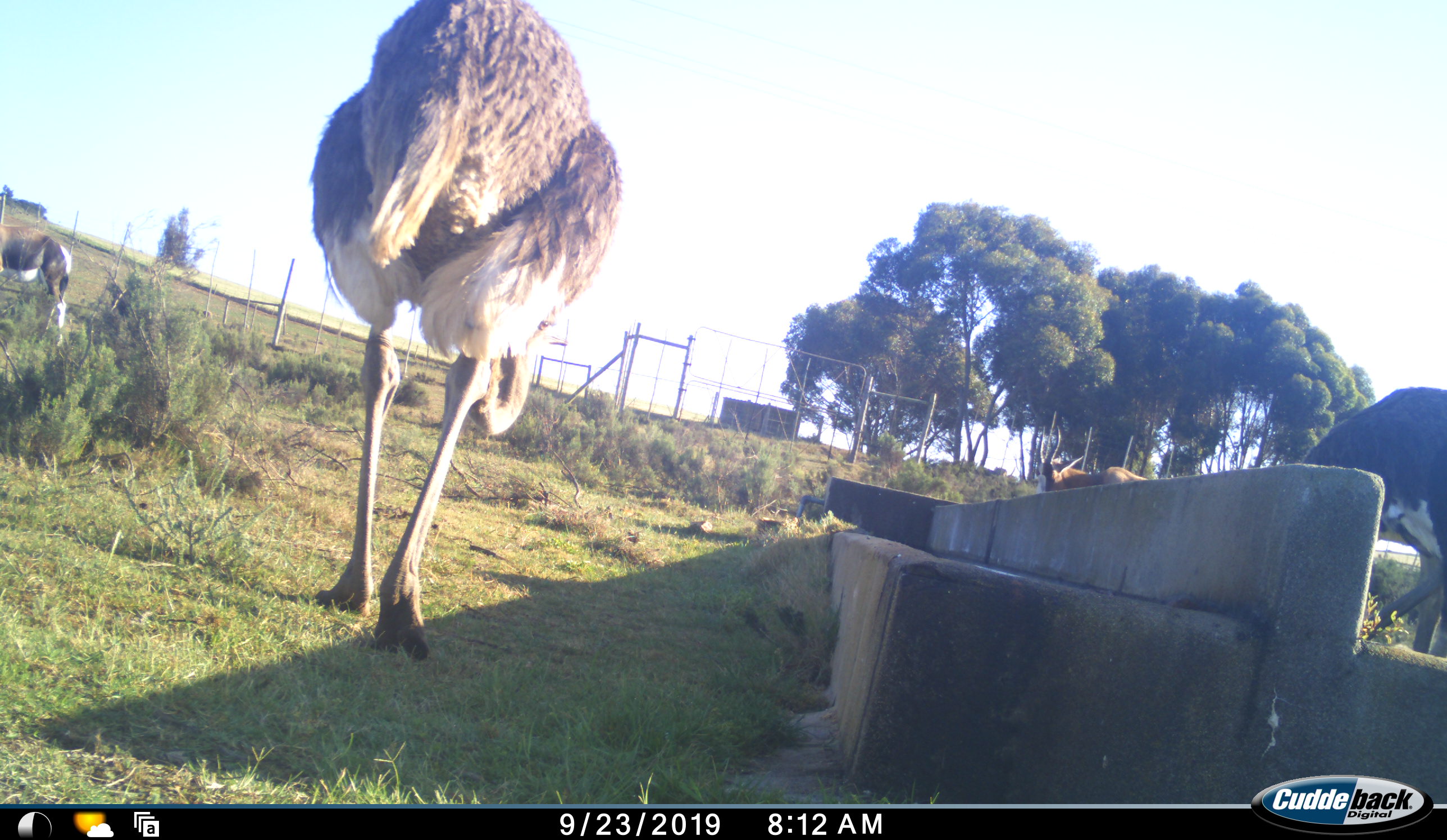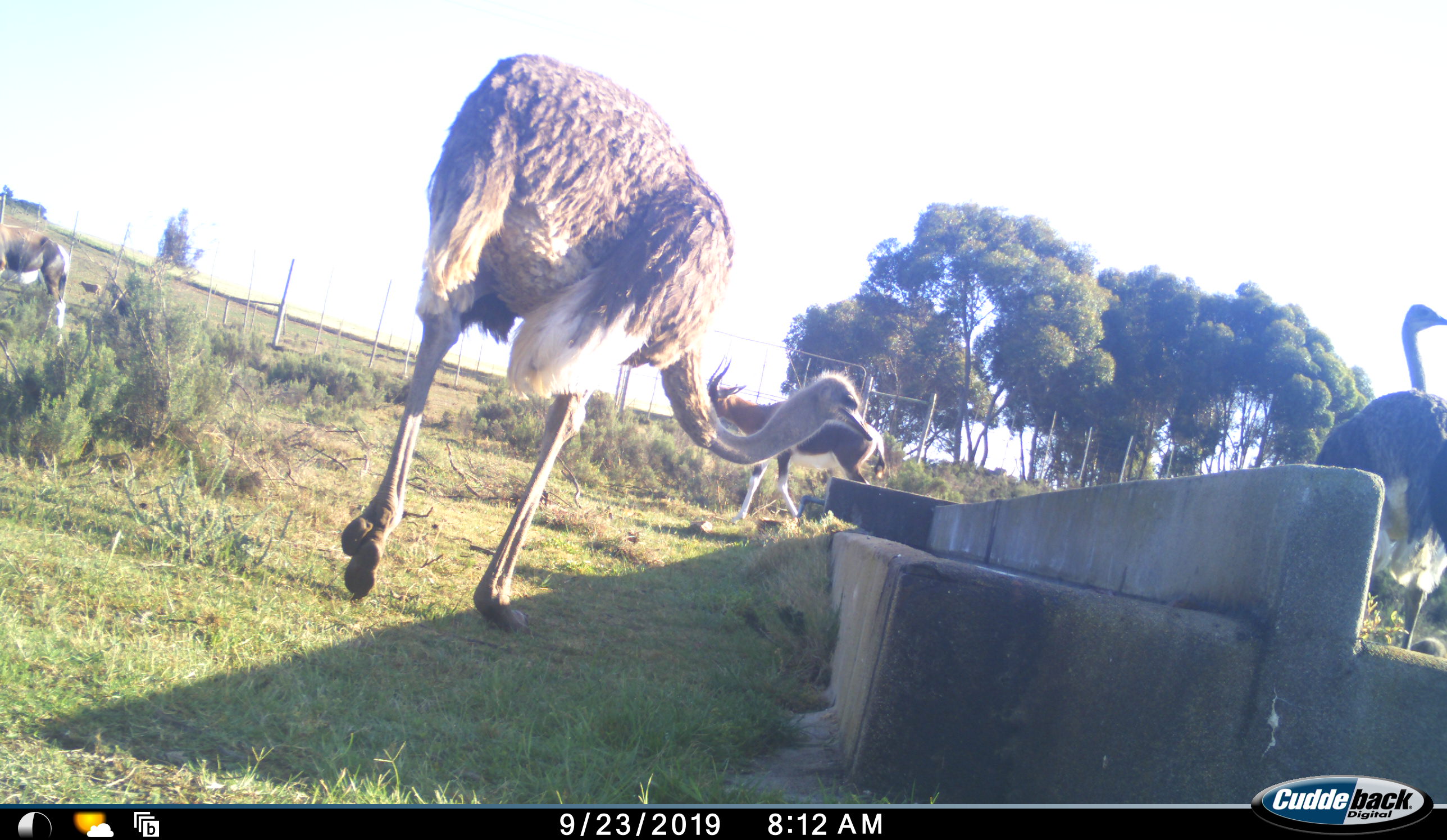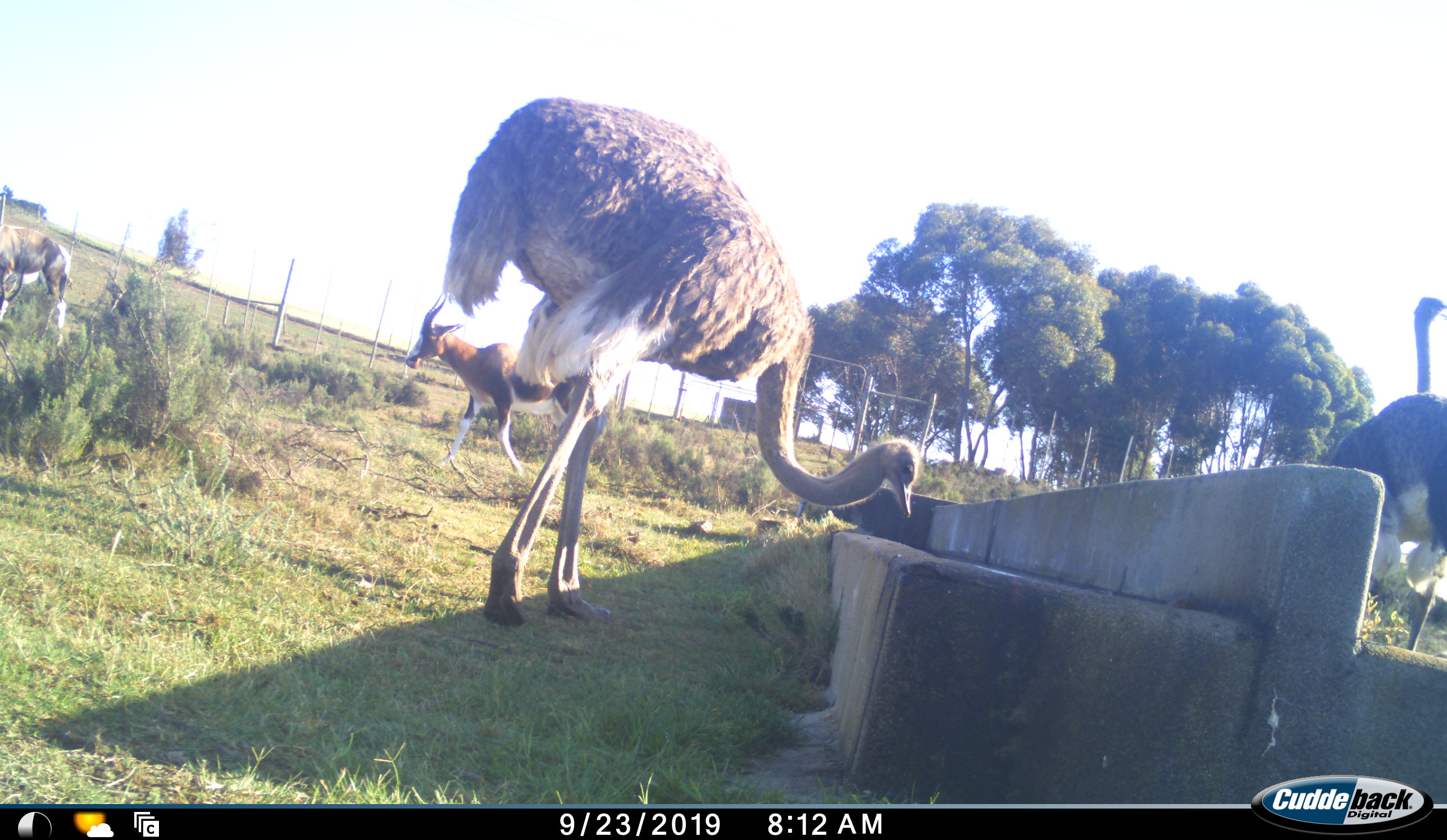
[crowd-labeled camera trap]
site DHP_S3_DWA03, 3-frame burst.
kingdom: Animalia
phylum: Chordata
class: Mammalia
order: Artiodactyla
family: Bovidae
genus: Damaliscus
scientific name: Damaliscus pygargus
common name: bontebok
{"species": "bontebok (Damaliscus pygargus)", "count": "2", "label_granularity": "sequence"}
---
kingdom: Animalia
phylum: Chordata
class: Aves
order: Struthioniformes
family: Struthionidae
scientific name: Struthionidae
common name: ostrich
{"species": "ostrich (Struthionidae)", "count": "2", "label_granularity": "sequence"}